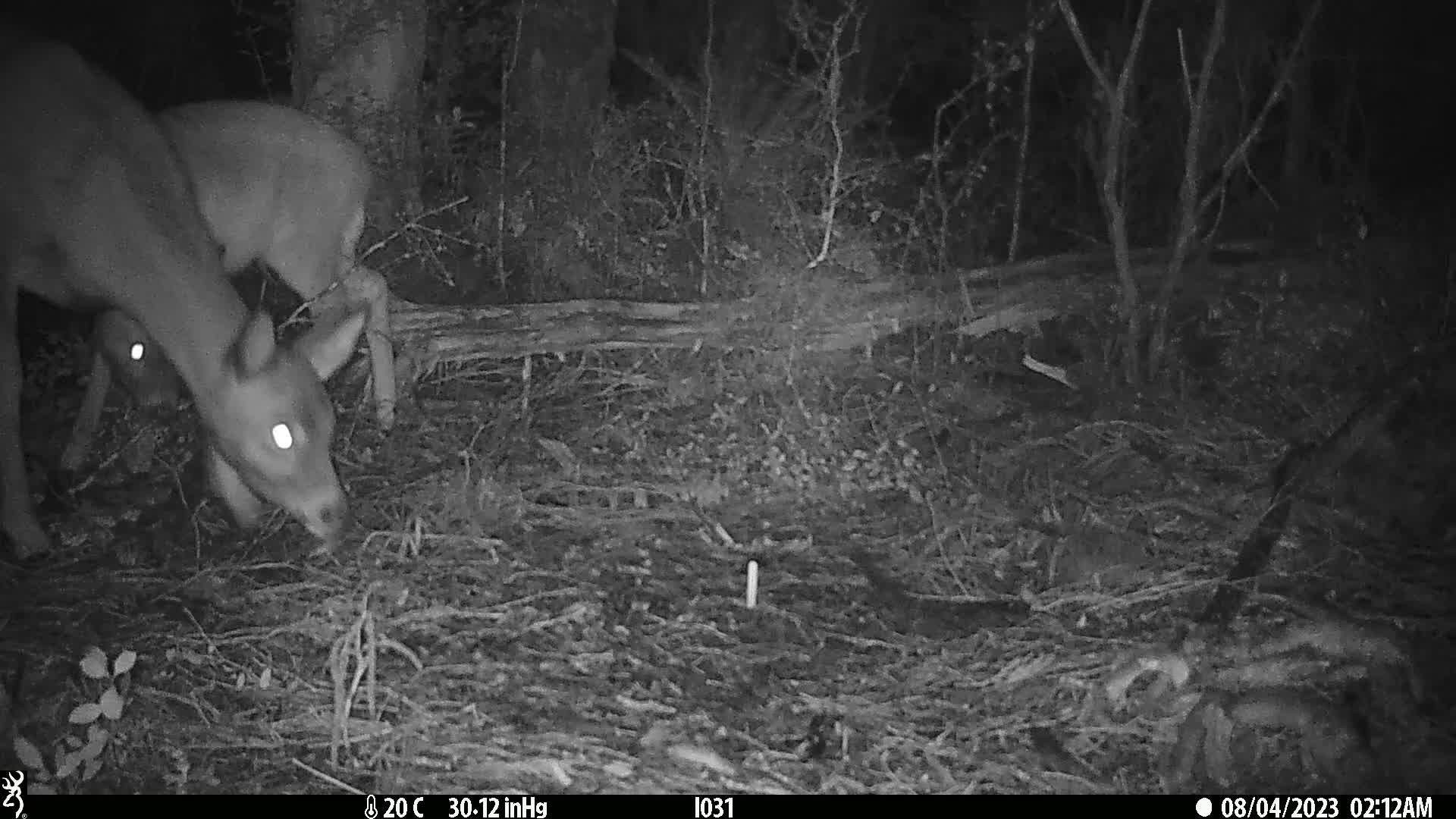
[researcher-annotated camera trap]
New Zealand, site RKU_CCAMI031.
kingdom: Animalia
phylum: Chordata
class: Mammalia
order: Artiodactyla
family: Cervidae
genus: Odocoileus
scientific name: Odocoileus virginianus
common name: white-tailed deer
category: white tailed deer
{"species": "white tailed deer (white-tailed deer) (Odocoileus virginianus)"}